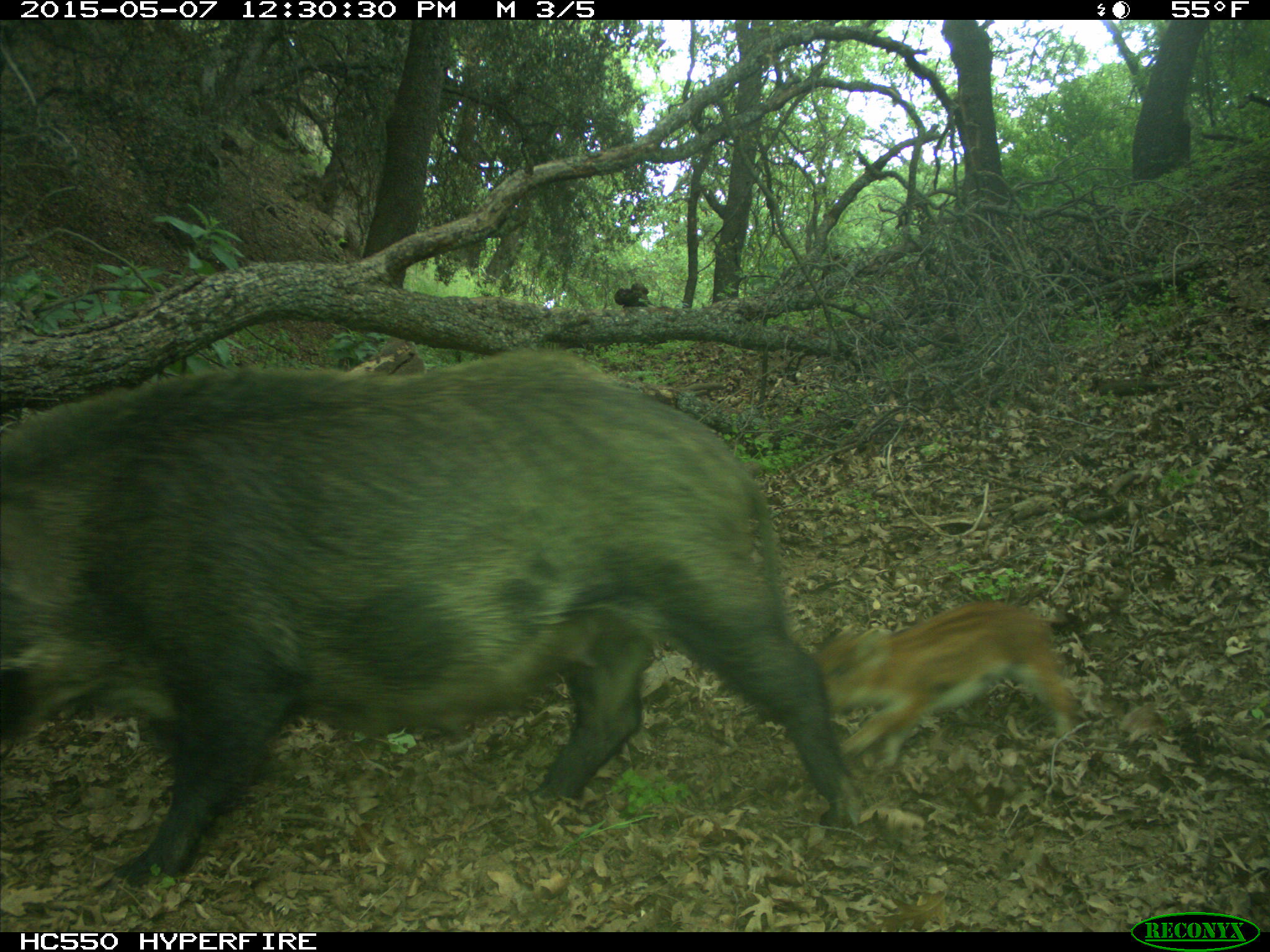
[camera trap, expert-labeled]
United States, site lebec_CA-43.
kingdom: Animalia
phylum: Chordata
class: Mammalia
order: Artiodactyla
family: Suidae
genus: Sus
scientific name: Sus scrofa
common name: wild boar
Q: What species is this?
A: Sus scrofa (wild boar).